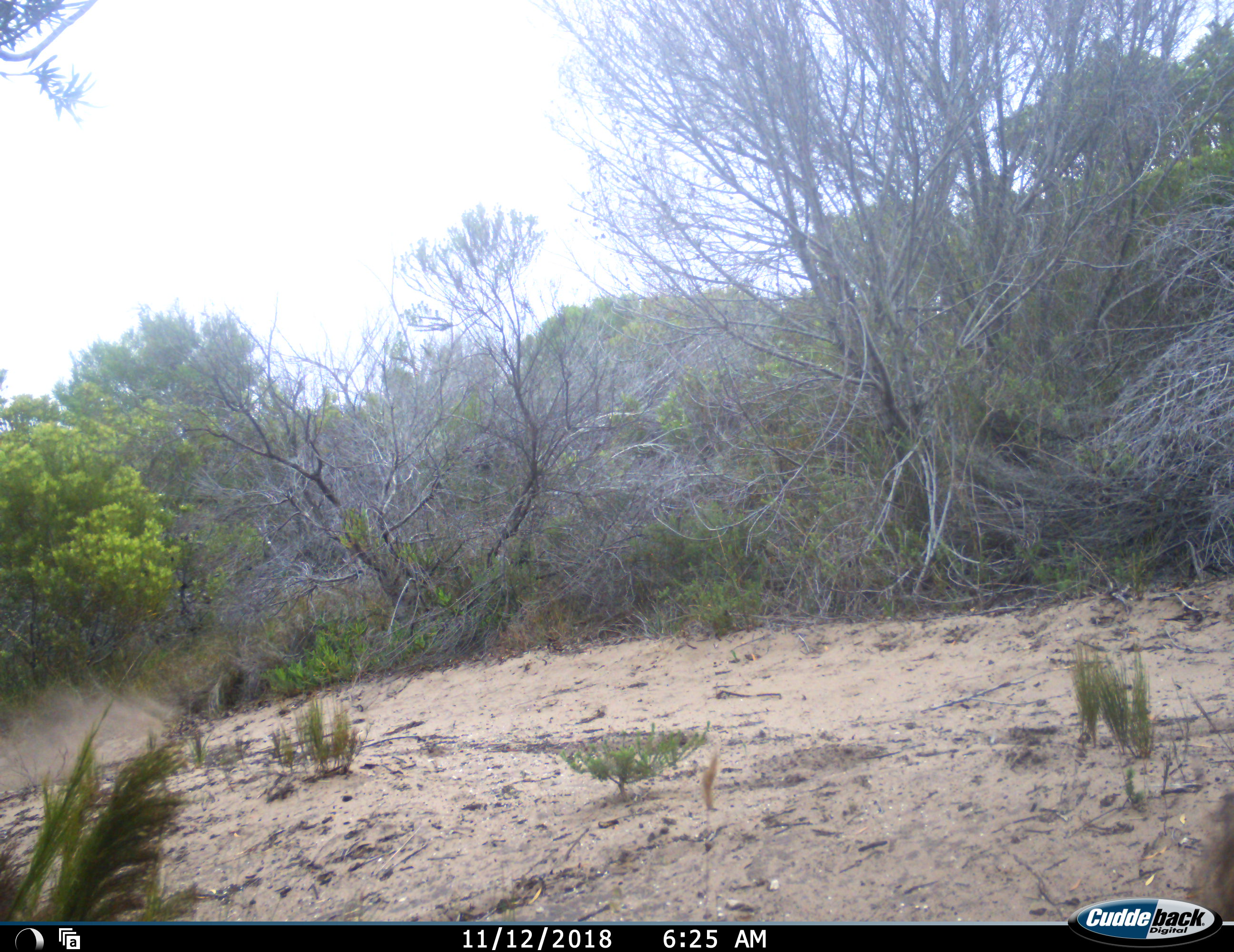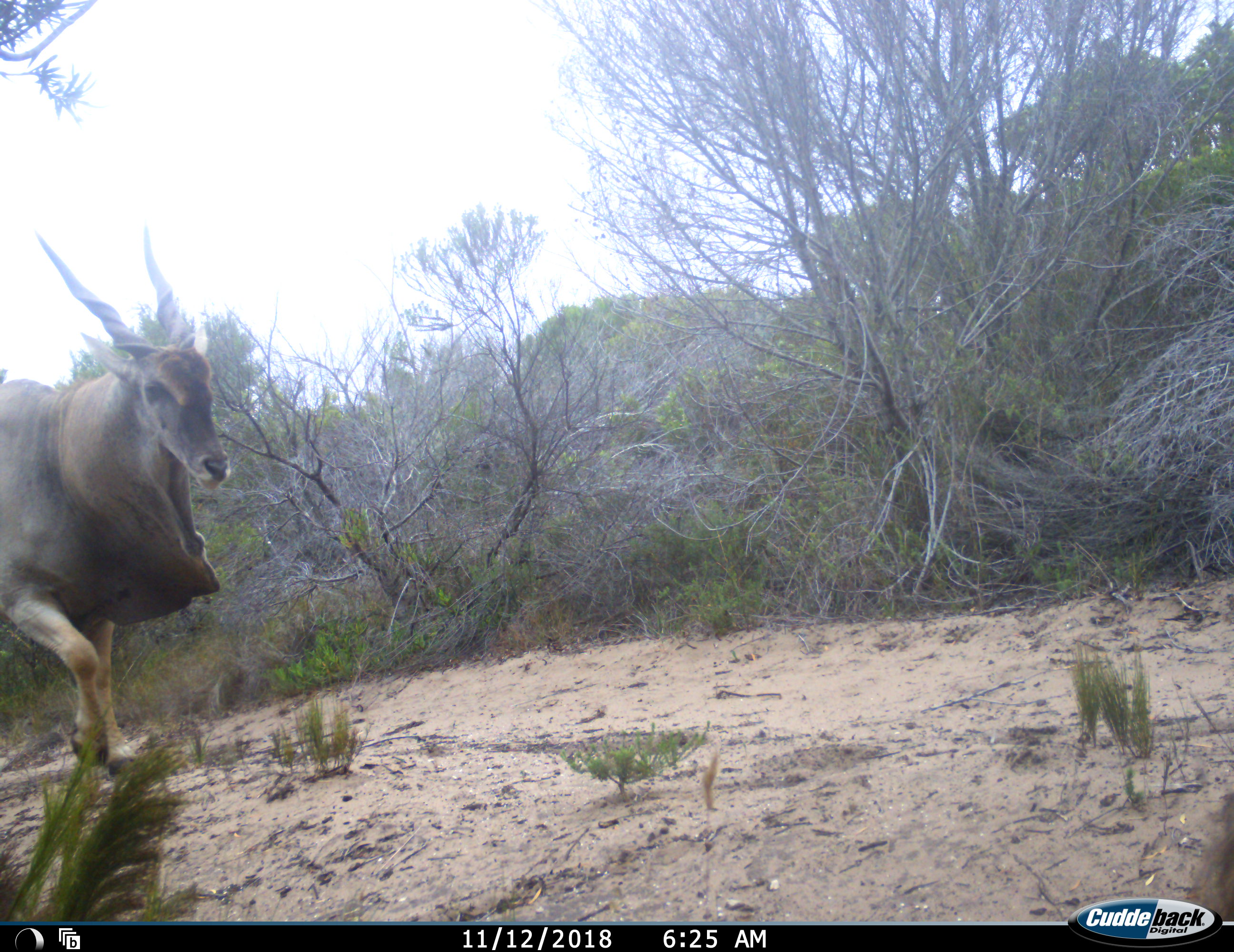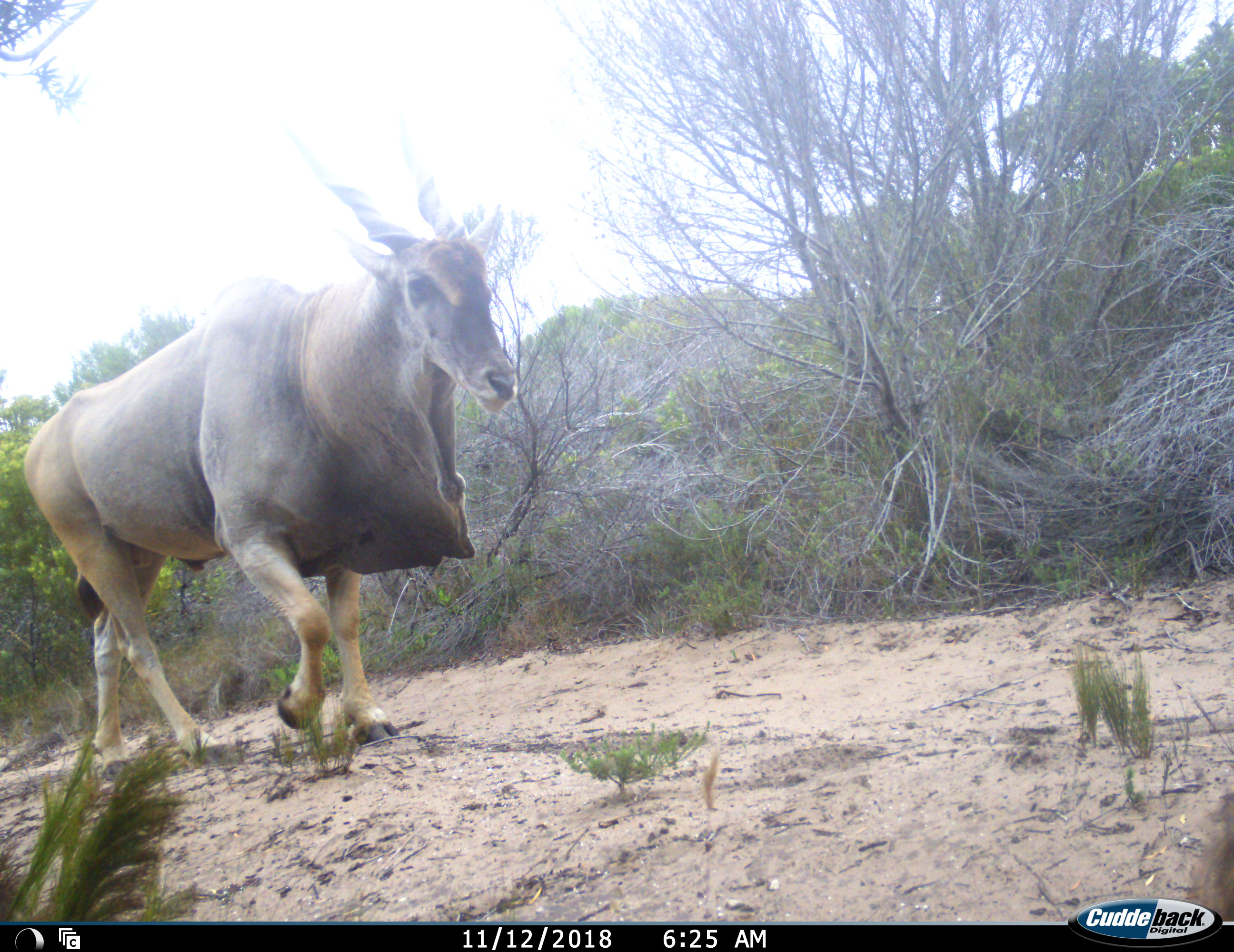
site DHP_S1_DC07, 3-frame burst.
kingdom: Animalia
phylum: Chordata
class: Mammalia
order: Artiodactyla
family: Bovidae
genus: Tragelaphus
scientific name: Tragelaphus oryx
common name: eland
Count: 1.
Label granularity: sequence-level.